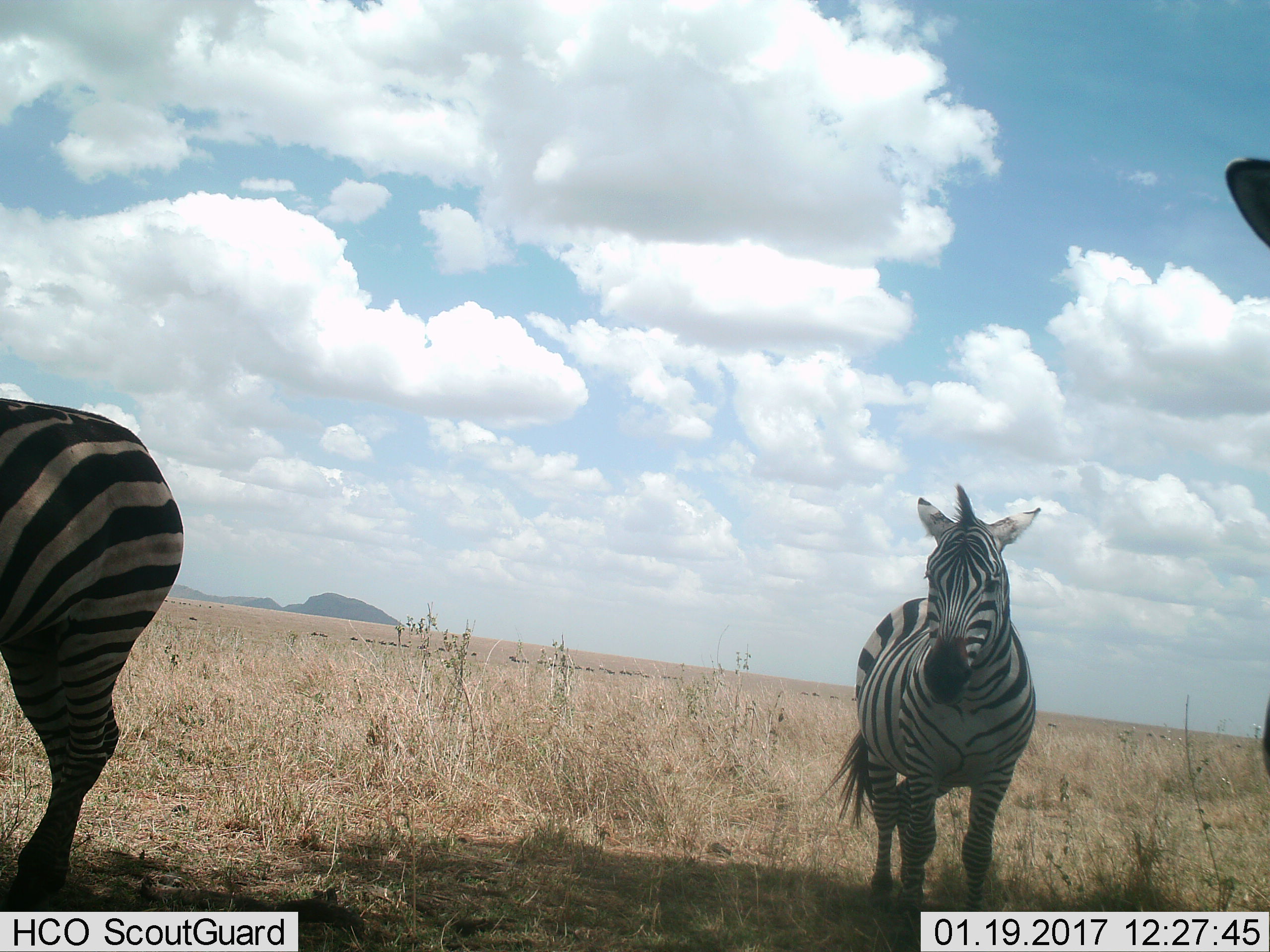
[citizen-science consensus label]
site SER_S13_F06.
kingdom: Animalia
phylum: Chordata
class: Mammalia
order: Perissodactyla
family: Equidae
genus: Equus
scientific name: Equus quagga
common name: plains zebra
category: zebraplains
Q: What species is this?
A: Zebraplains (plains zebra) (Equus quagga).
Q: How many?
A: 2.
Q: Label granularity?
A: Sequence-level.